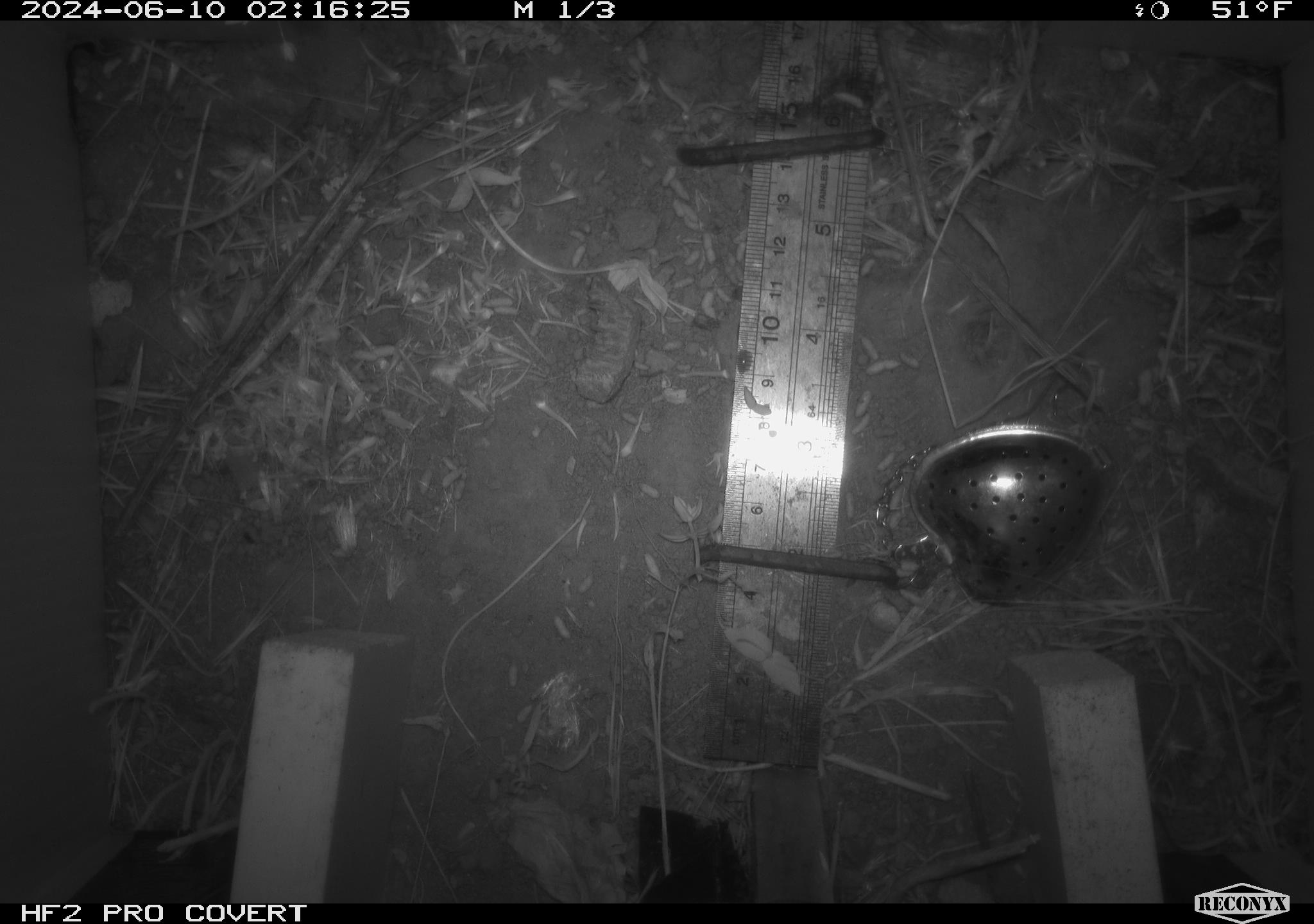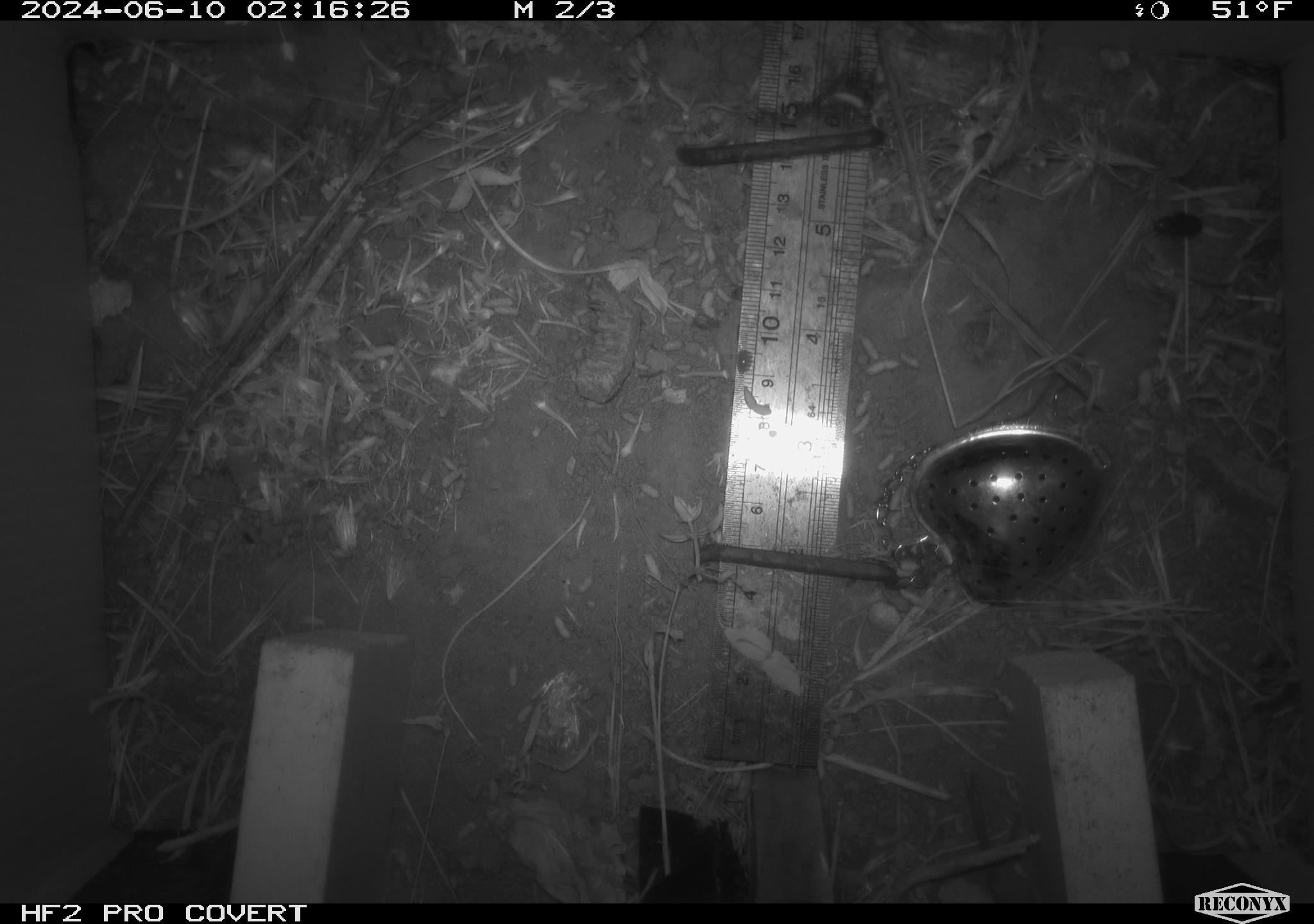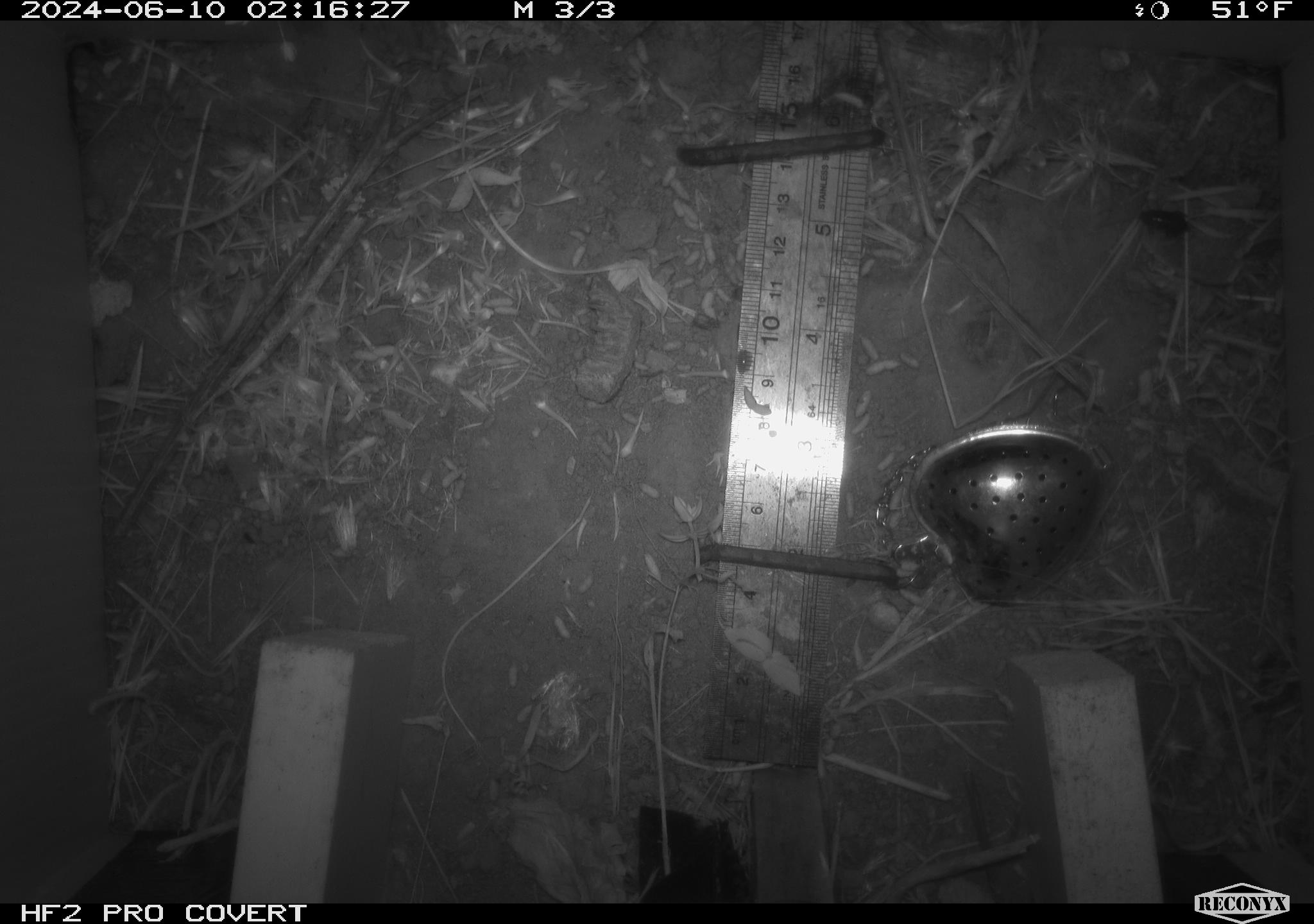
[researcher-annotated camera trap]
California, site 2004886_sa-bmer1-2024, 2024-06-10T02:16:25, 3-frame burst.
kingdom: Animalia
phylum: Arthropoda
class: Insecta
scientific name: Insecta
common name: insect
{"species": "insect (Insecta)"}